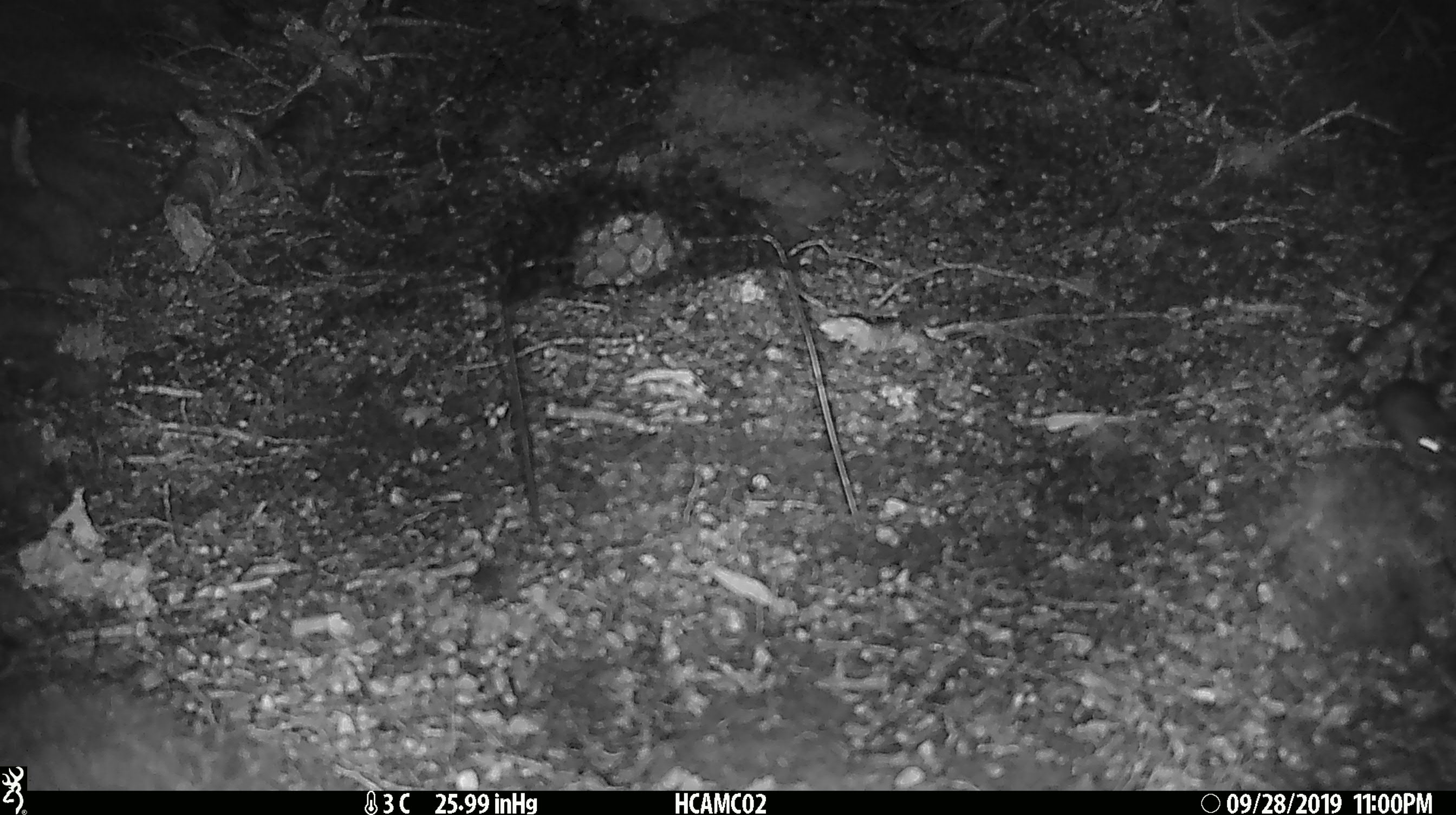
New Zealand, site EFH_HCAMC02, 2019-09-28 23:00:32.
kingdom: Animalia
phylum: Chordata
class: Mammalia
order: Rodentia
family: Muridae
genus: Mus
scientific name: Mus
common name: mouse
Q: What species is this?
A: Mouse (Mus).